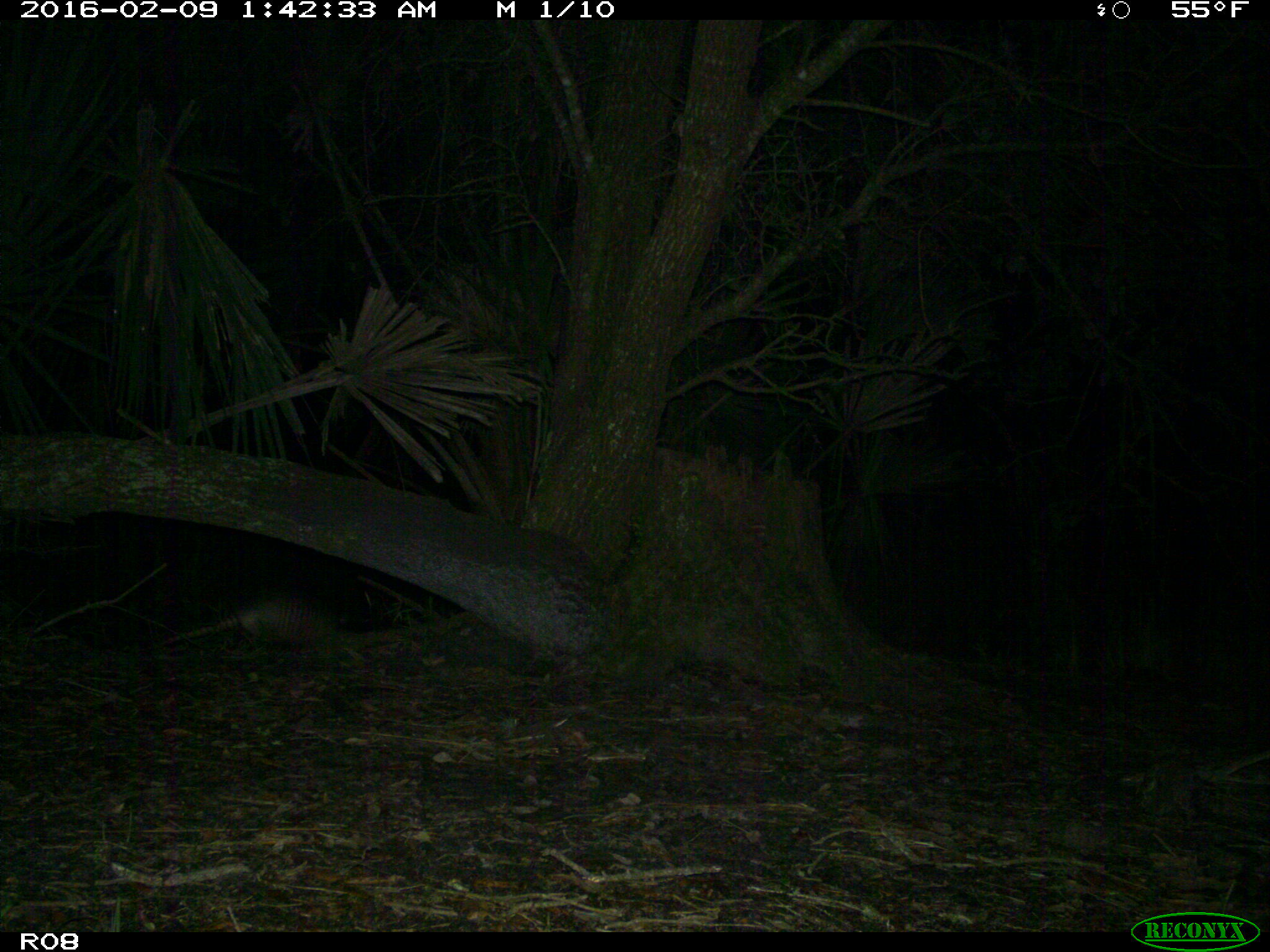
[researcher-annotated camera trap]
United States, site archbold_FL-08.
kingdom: Animalia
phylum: Chordata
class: Mammalia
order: Cingulata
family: Dasypodidae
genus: Dasypus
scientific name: Dasypus novemcinctus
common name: nine-banded armadillo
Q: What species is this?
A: Dasypus novemcinctus (nine-banded armadillo).